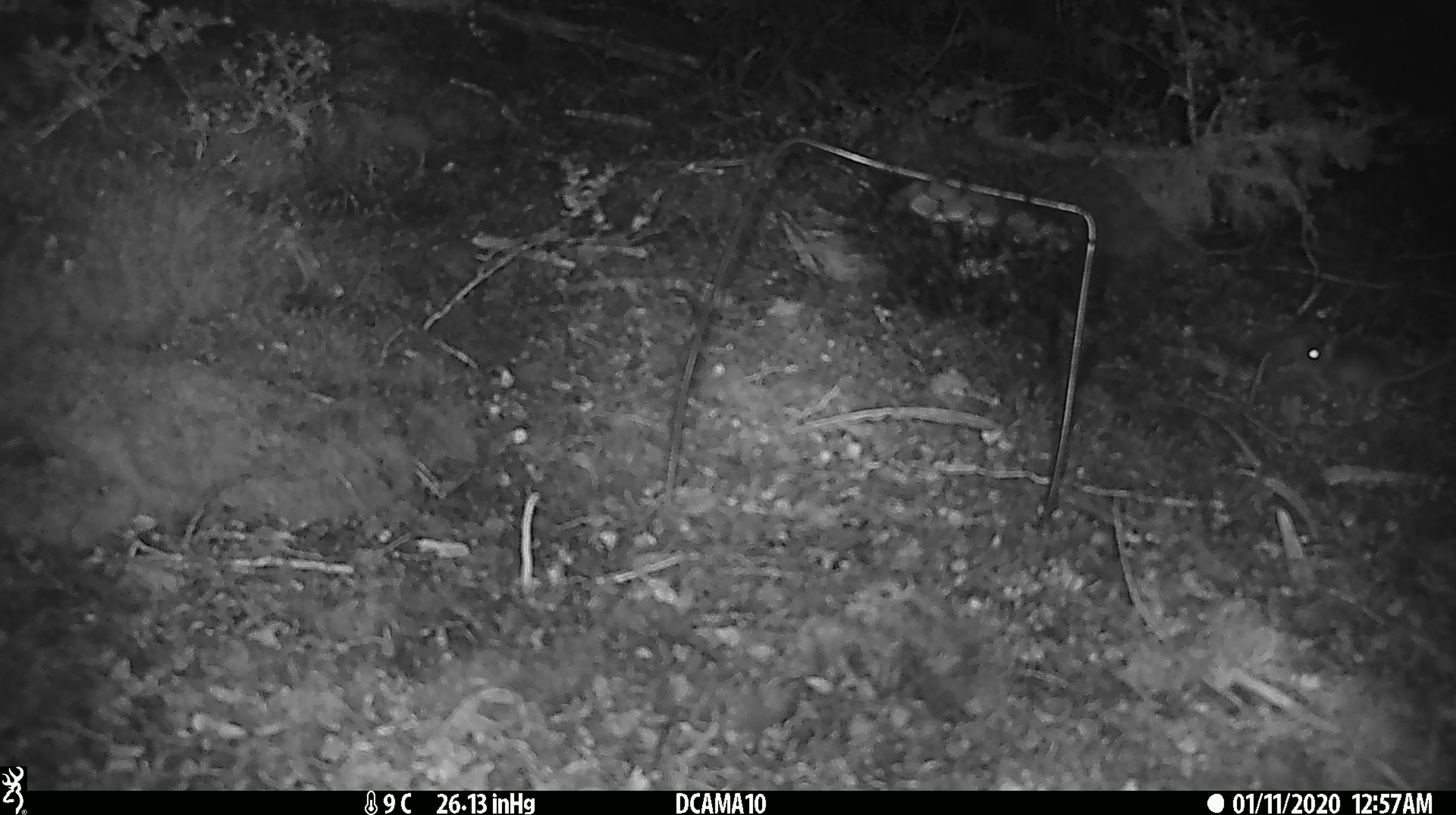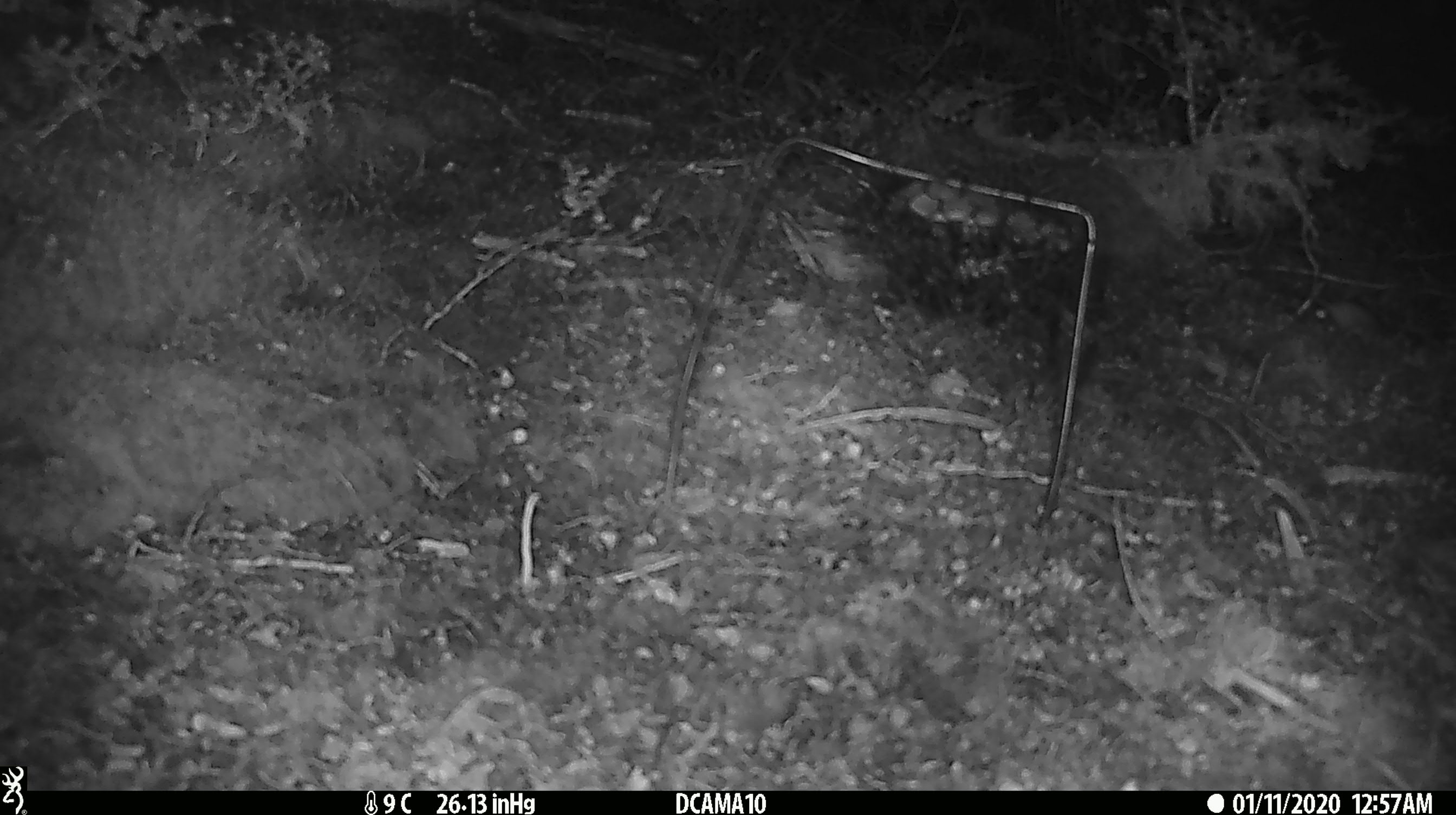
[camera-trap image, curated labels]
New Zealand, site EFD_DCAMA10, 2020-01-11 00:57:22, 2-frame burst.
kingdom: Animalia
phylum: Chordata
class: Mammalia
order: Rodentia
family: Muridae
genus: Mus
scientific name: Mus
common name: mouse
Mouse (Mus).